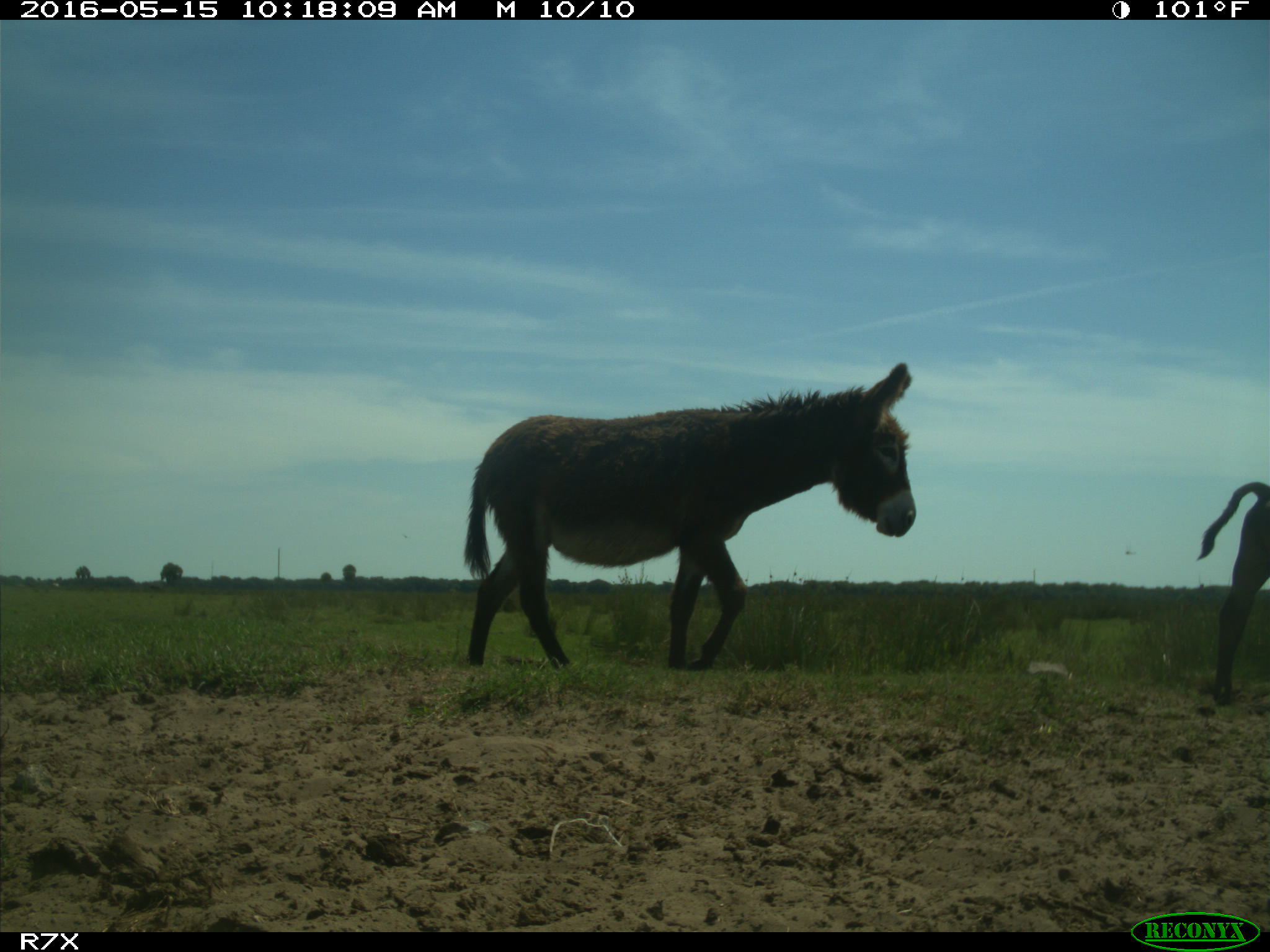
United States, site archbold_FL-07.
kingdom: Animalia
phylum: Chordata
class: Mammalia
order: Artiodactyla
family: Bovidae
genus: Bos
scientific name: Bos taurus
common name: domestic cow